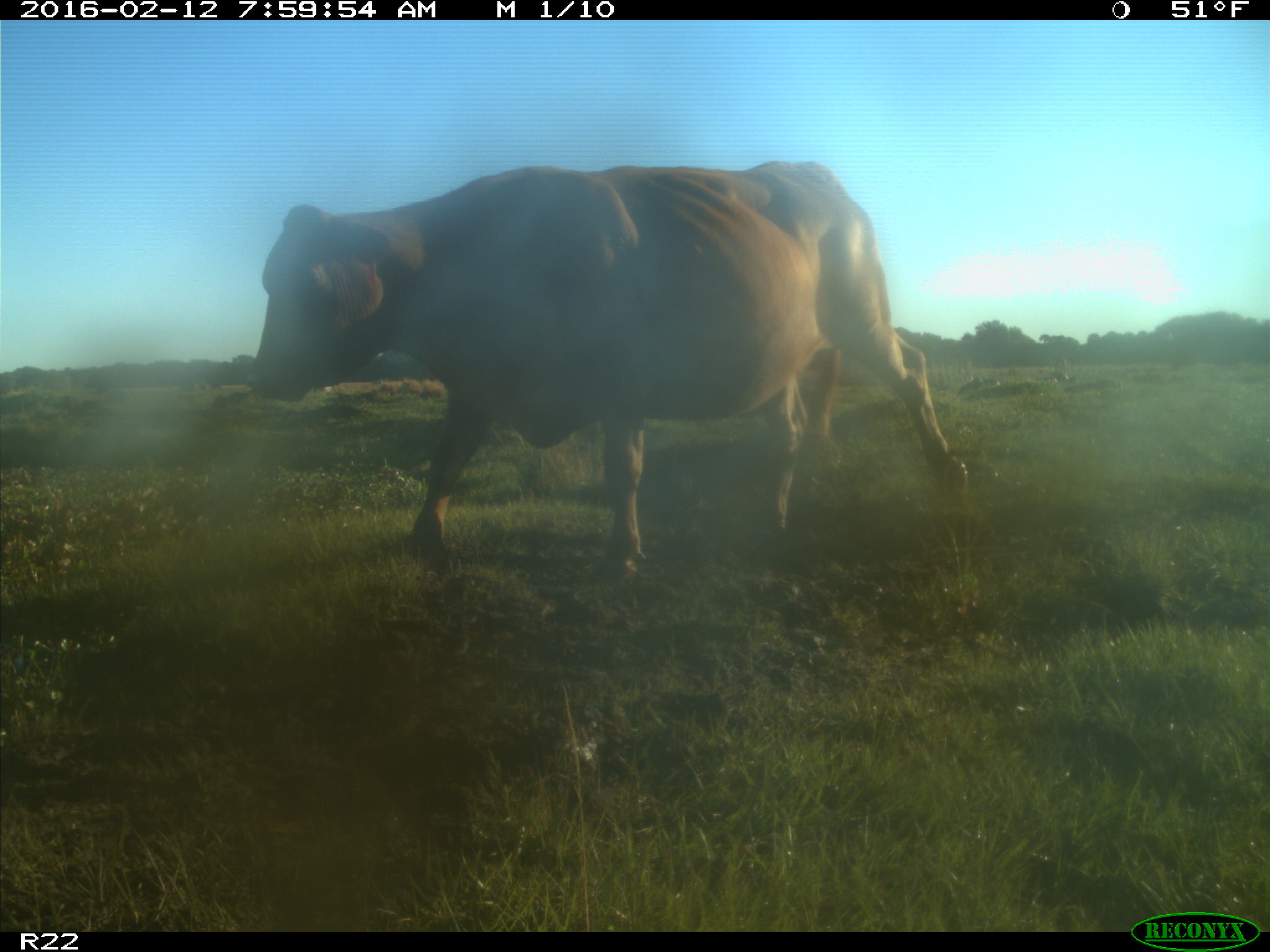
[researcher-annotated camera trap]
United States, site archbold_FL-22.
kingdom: Animalia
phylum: Chordata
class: Mammalia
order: Artiodactyla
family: Bovidae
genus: Bos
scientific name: Bos taurus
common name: domestic cow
Bos taurus (domestic cow).